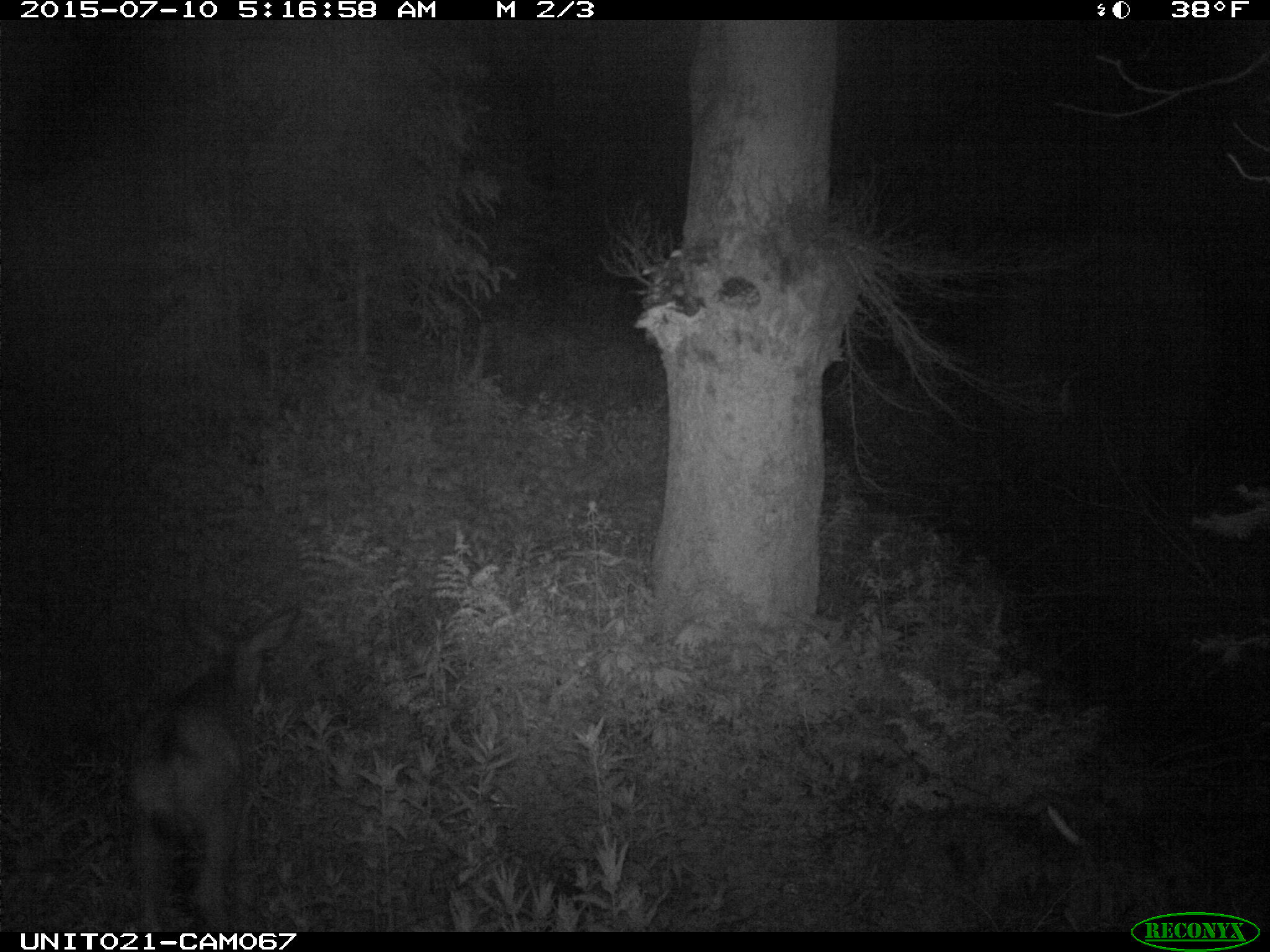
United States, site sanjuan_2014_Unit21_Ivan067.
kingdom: Animalia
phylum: Chordata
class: Mammalia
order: Artiodactyla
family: Cervidae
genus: Odocoileus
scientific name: Odocoileus hemionus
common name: mule deer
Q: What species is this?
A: Odocoileus hemionus (mule deer).